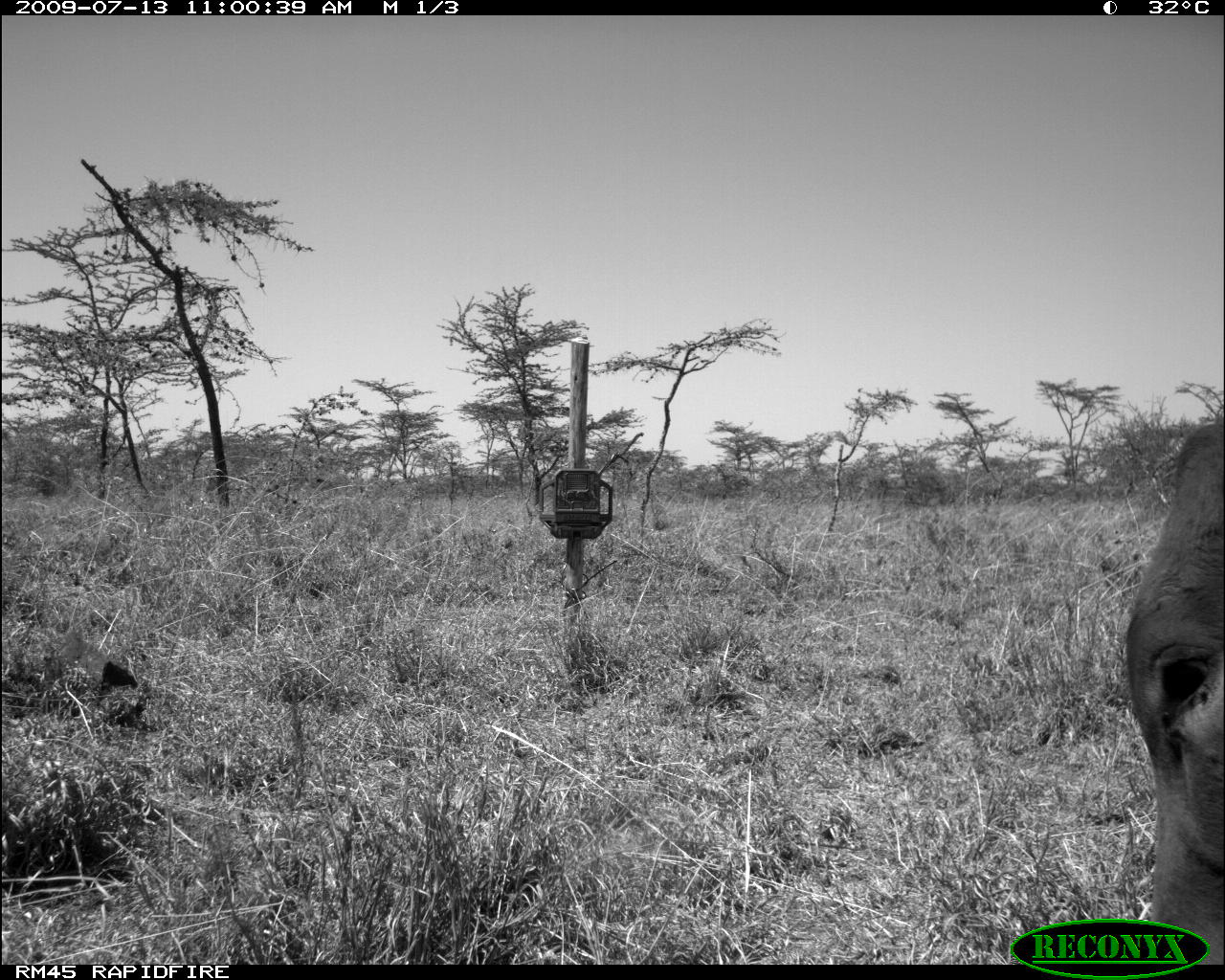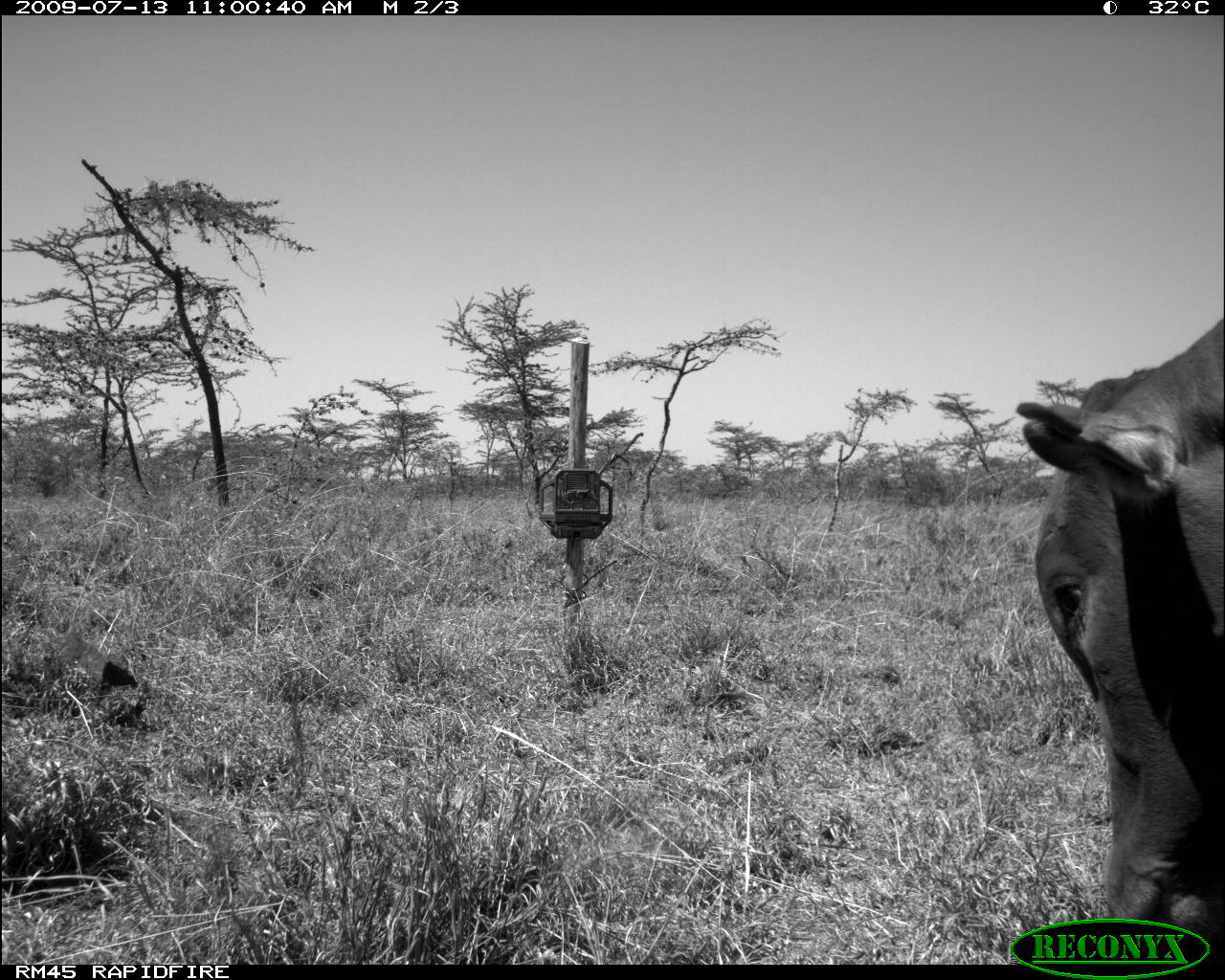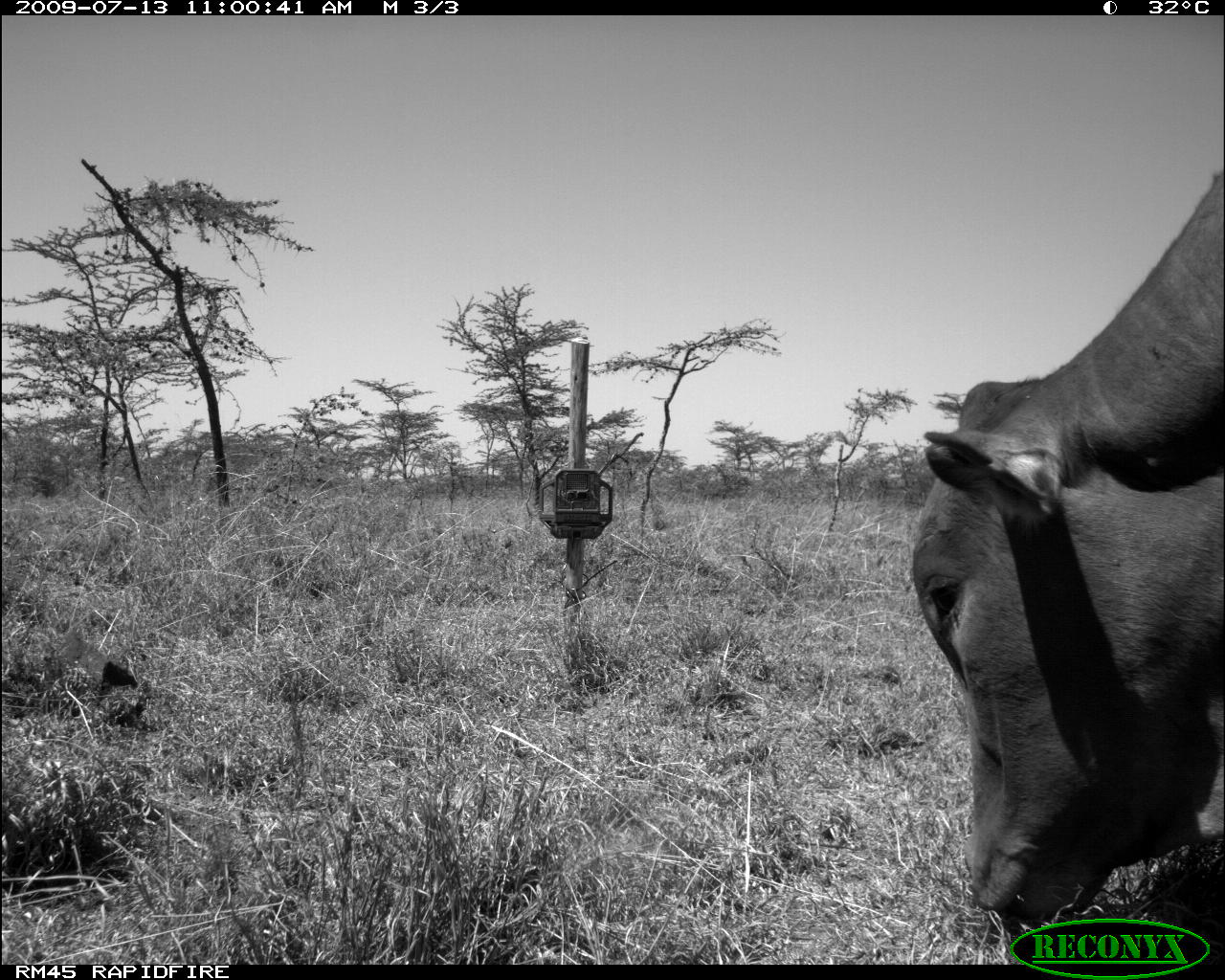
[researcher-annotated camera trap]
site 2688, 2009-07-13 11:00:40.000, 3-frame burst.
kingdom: Animalia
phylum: Chordata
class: Mammalia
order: Artiodactyla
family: Bovidae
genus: Bos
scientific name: Bos taurus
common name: domestic cattle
Bos taurus (domestic cattle), count 1.